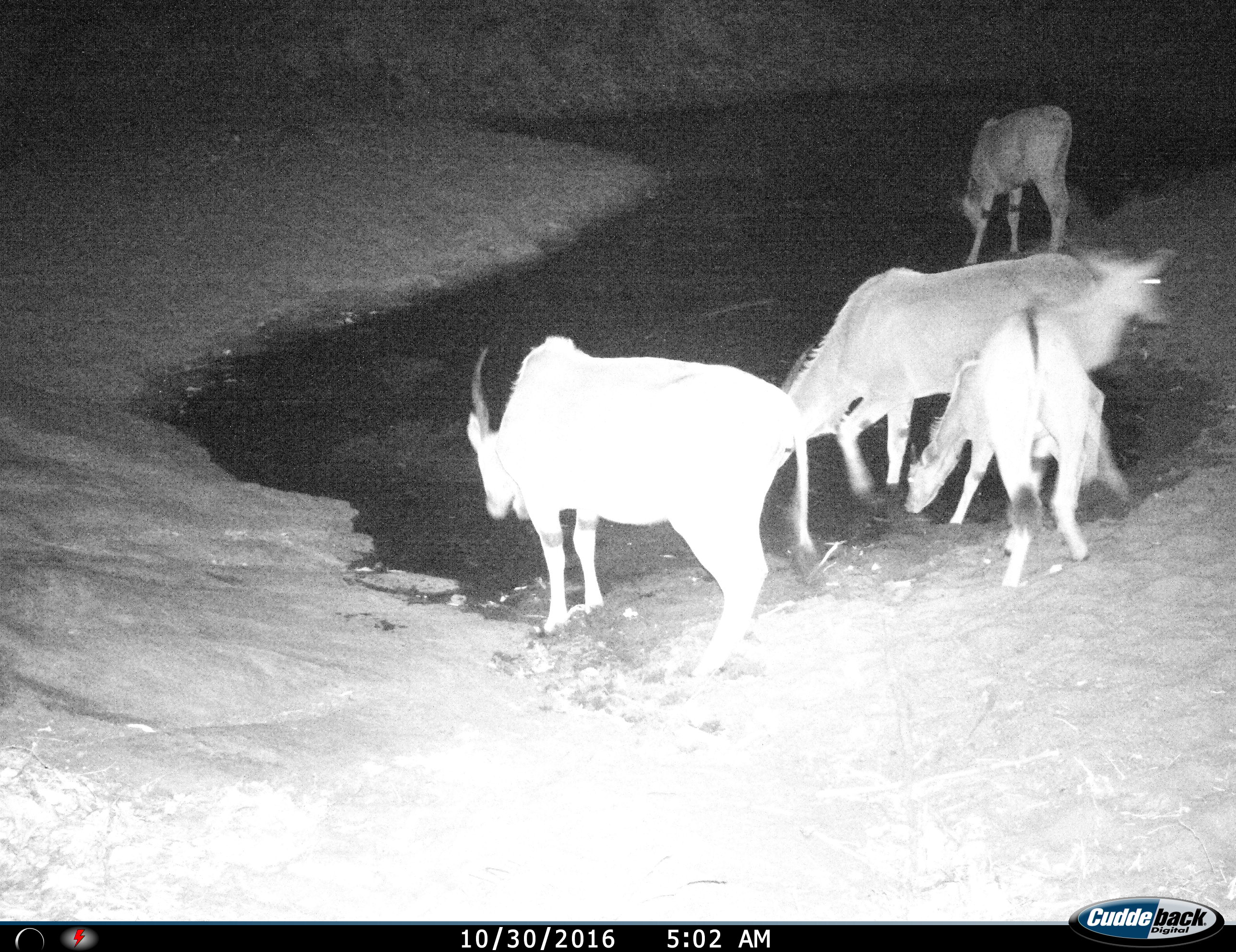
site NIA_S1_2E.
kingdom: Animalia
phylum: Chordata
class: Mammalia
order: Artiodactyla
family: Bovidae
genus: Tragelaphus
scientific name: Tragelaphus oryx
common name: eland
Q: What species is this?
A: Eland (Tragelaphus oryx).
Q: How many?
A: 5.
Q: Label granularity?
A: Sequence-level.